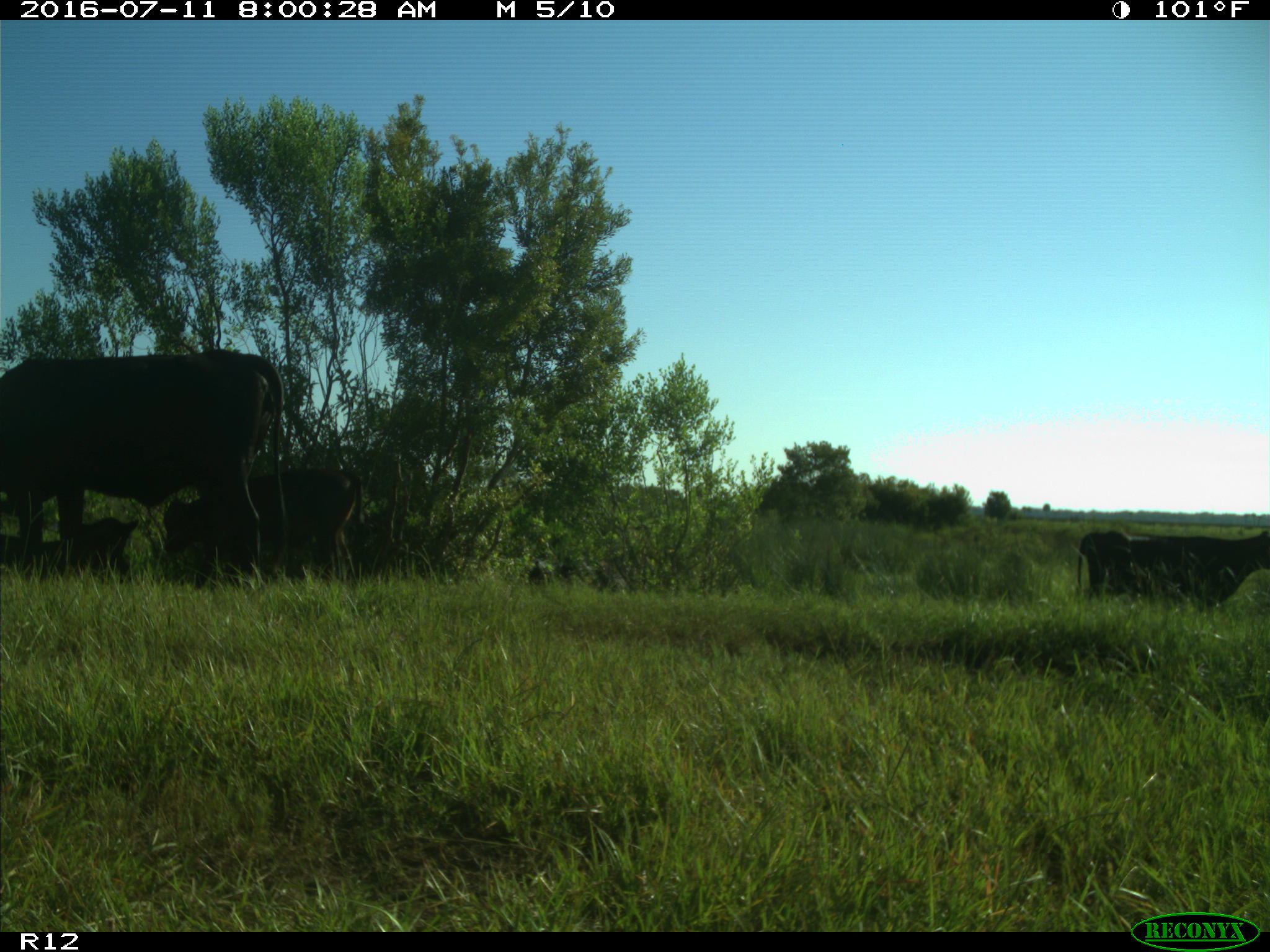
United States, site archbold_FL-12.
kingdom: Animalia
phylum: Chordata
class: Mammalia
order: Artiodactyla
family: Bovidae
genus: Bos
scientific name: Bos taurus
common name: domestic cow